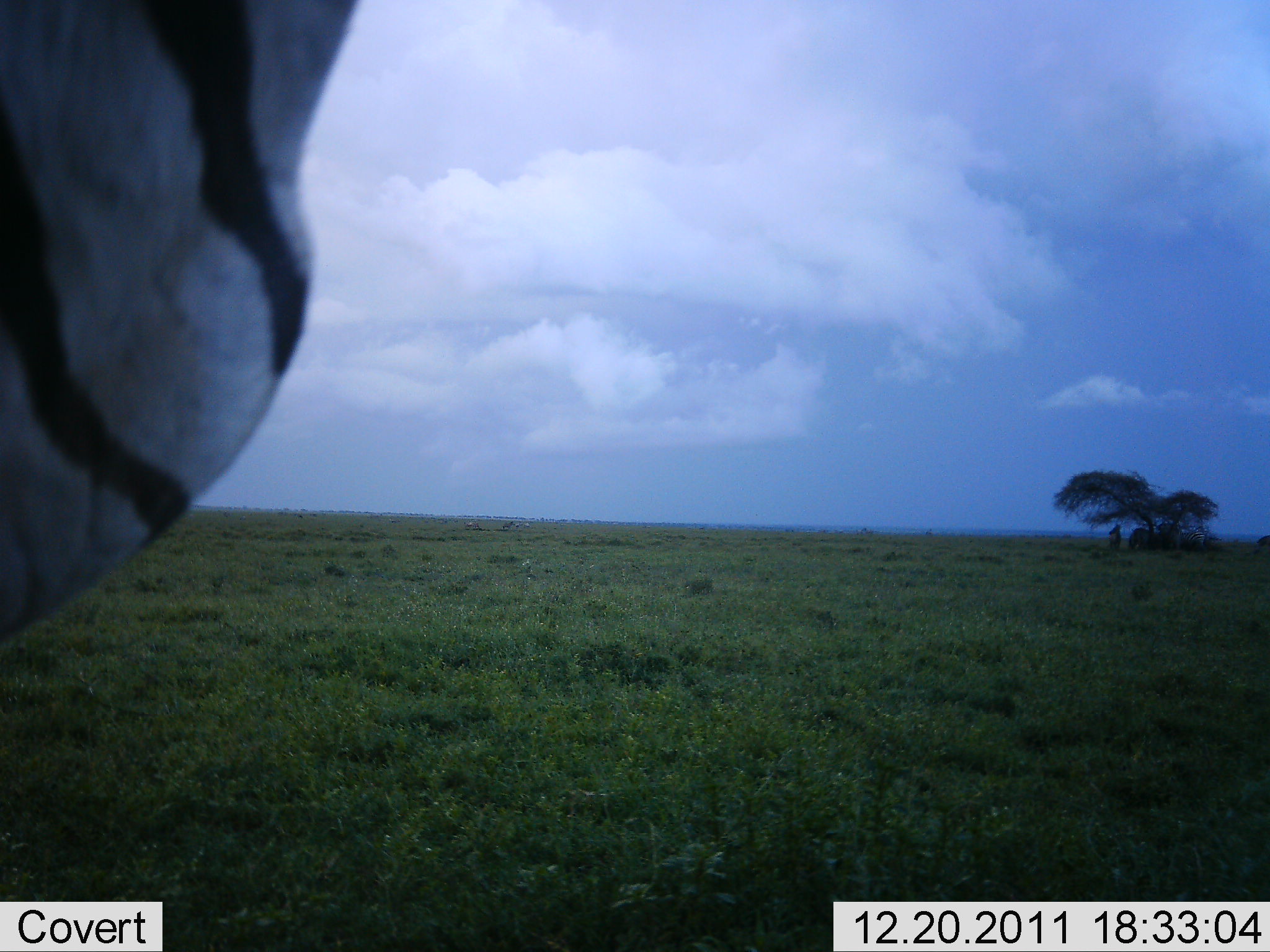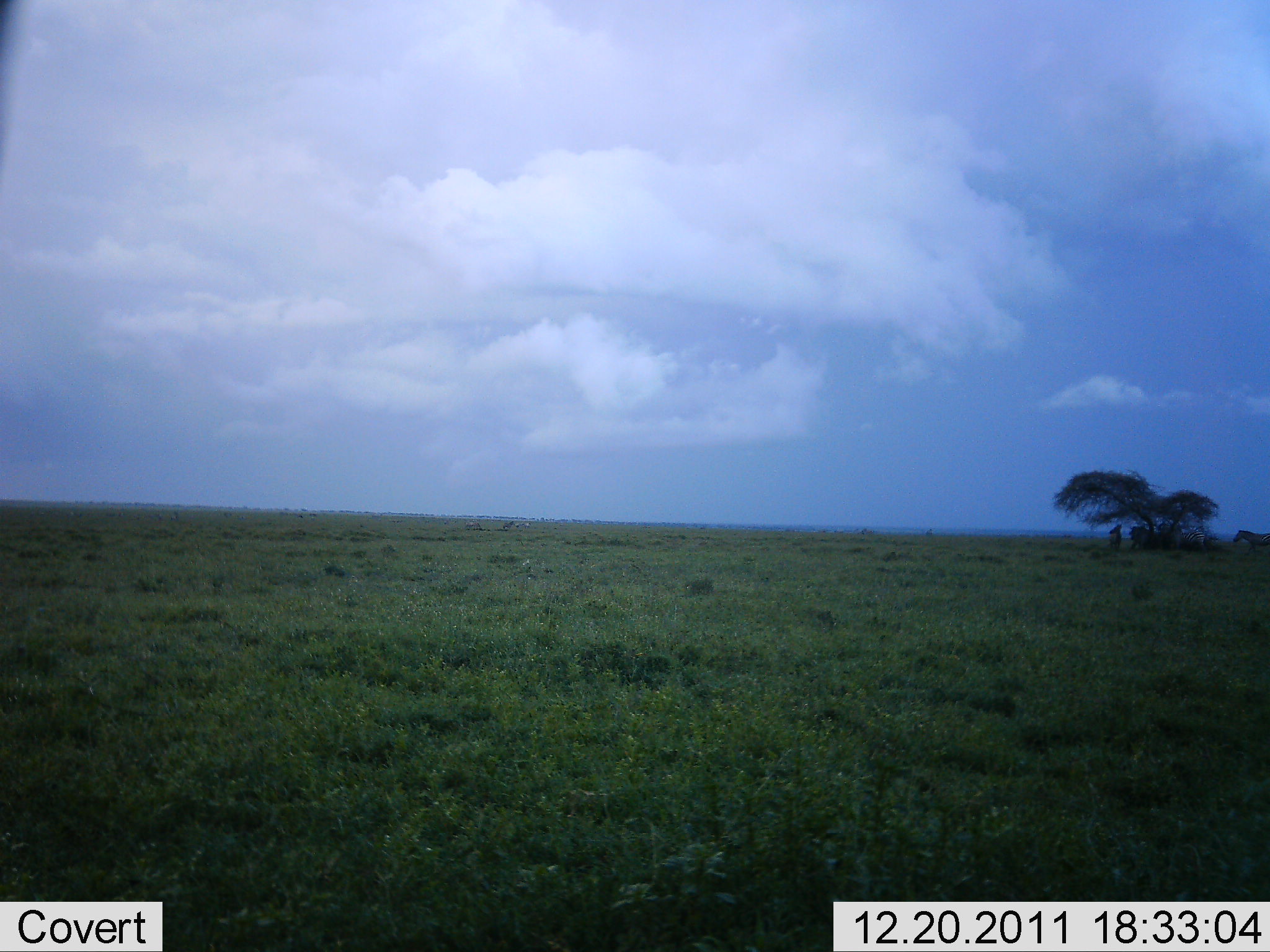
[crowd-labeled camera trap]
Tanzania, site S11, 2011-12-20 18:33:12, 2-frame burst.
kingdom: Animalia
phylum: Chordata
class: Mammalia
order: Perissodactyla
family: Equidae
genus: Equus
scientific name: Equus quagga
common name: plains zebra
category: zebra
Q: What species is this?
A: Zebra (plains zebra) (Equus quagga).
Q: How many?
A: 1.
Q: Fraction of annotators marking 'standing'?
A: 46%.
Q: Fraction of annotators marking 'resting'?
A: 0%.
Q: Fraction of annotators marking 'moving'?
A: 62%.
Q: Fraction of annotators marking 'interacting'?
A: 0%.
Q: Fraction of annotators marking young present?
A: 0%.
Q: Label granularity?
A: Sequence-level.